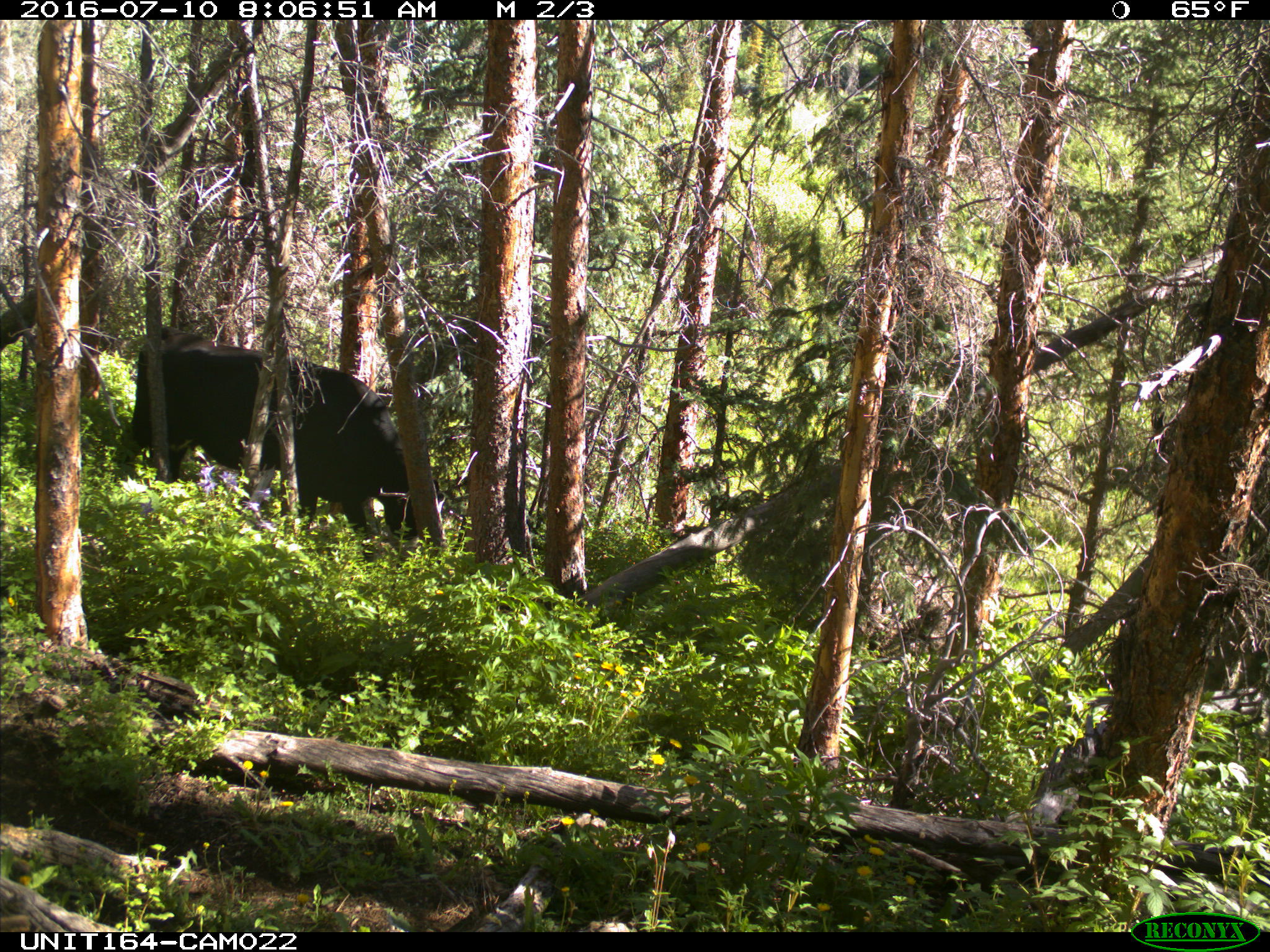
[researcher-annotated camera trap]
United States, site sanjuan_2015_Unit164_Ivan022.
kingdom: Animalia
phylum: Chordata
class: Mammalia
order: Artiodactyla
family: Bovidae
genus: Bos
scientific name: Bos taurus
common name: domestic cow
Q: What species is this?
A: Bos taurus (domestic cow).